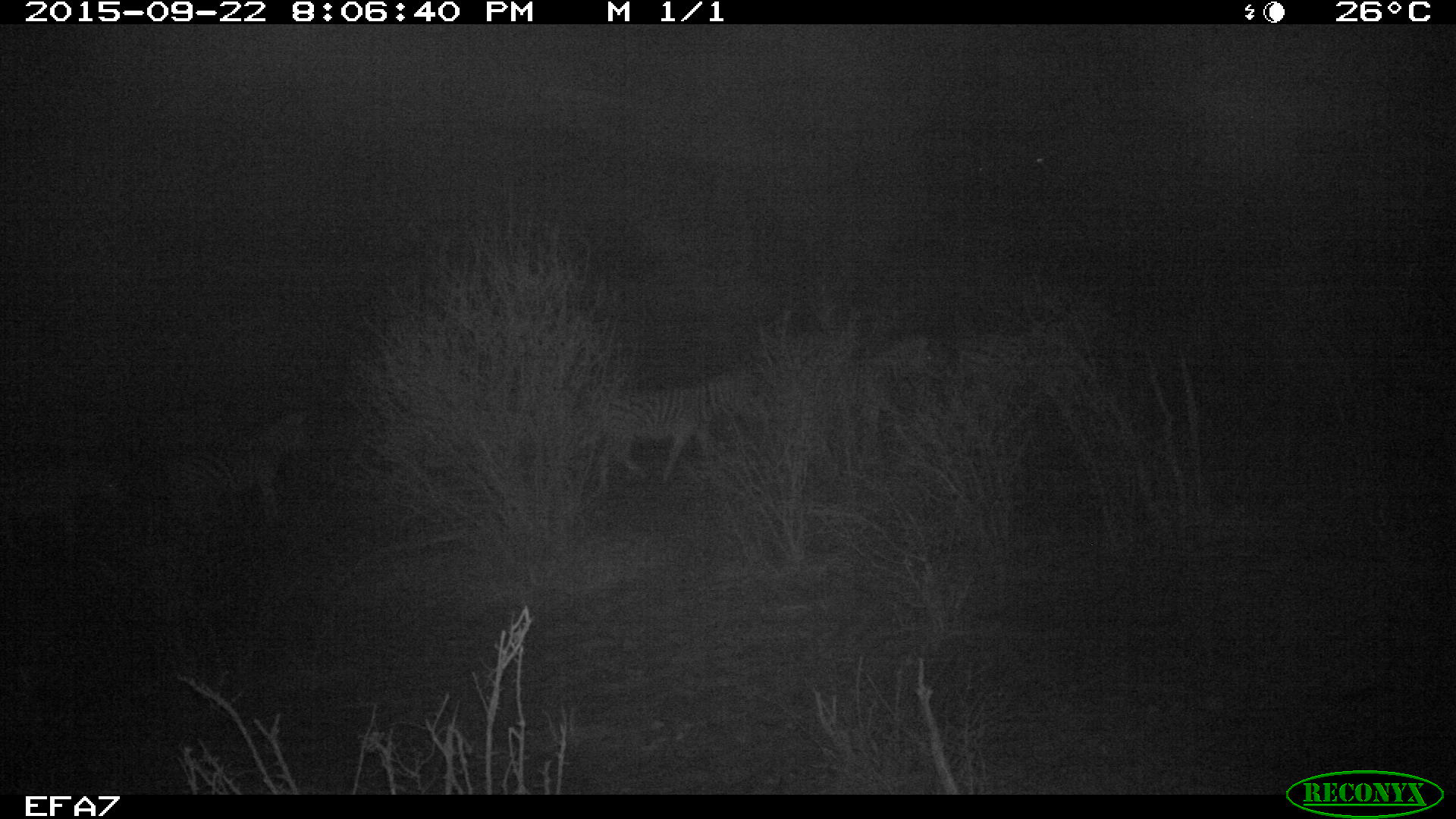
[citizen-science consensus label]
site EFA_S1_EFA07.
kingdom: Animalia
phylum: Chordata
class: Mammalia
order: Perissodactyla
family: Equidae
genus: Equus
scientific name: Equus quagga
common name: plains zebra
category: zebraplains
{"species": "zebraplains (plains zebra) (Equus quagga)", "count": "4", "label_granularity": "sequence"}